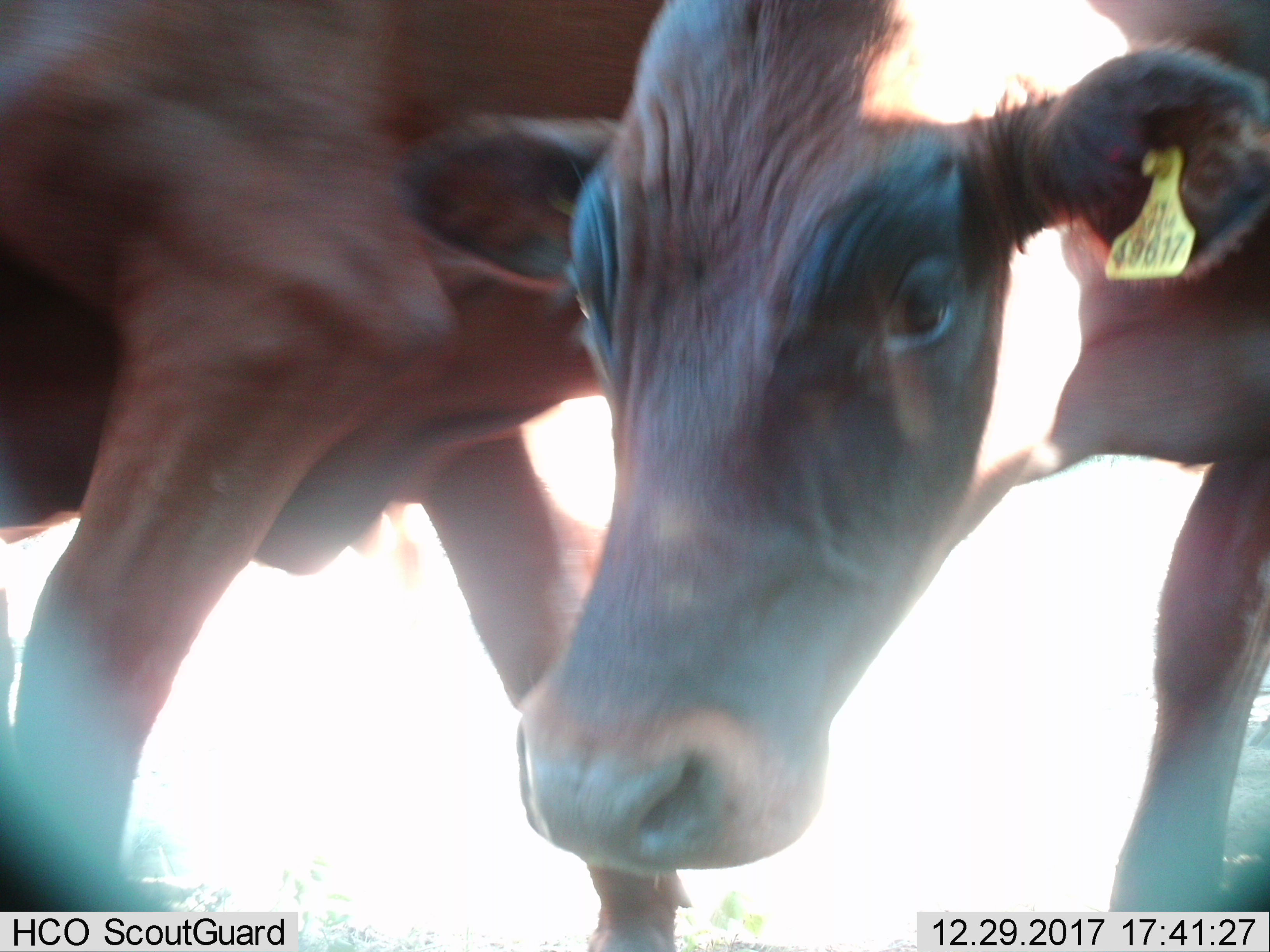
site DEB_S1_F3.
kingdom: Animalia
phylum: Chordata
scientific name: Vertebrata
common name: domestic animal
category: domesticanimal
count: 2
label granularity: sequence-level